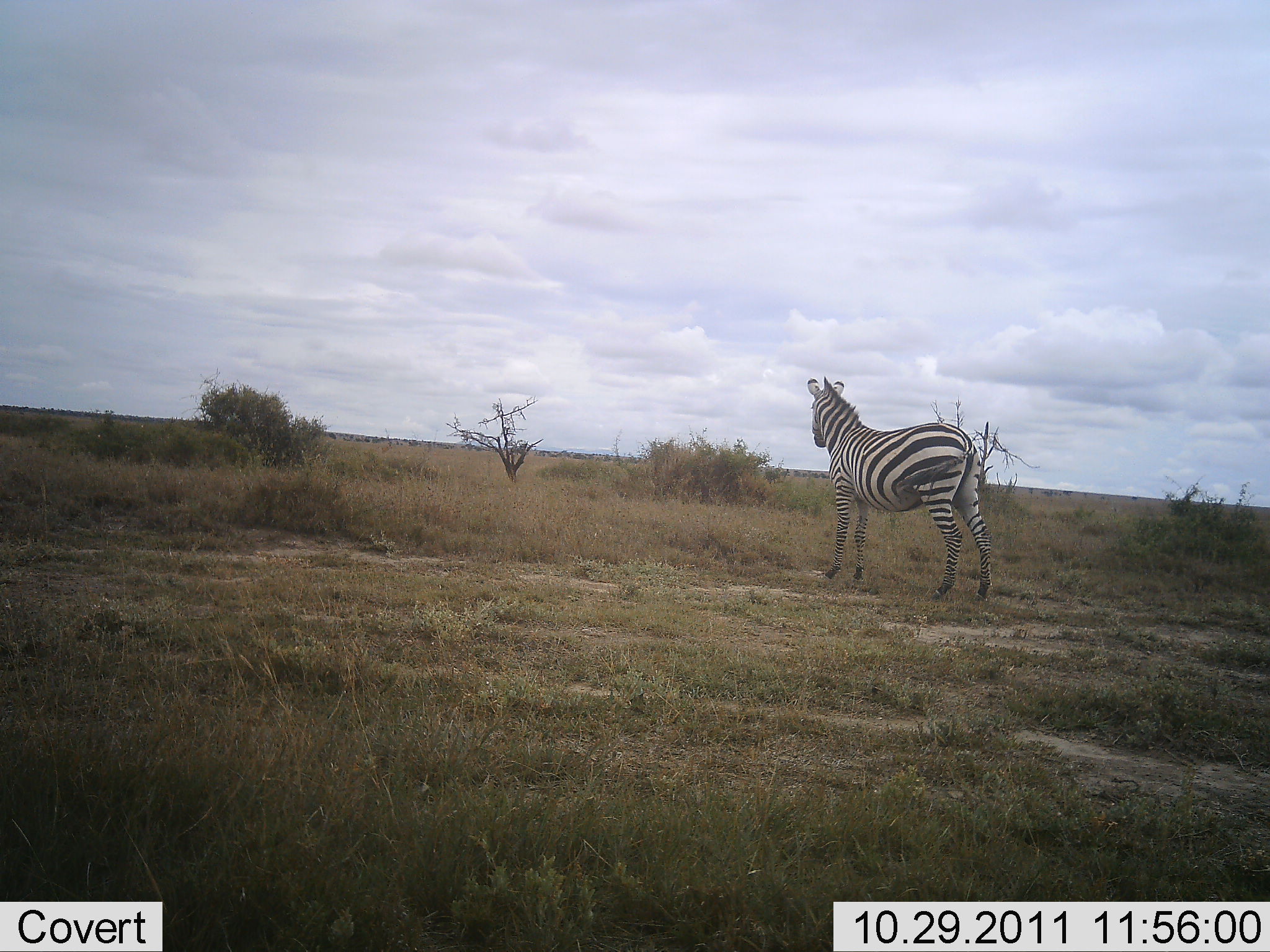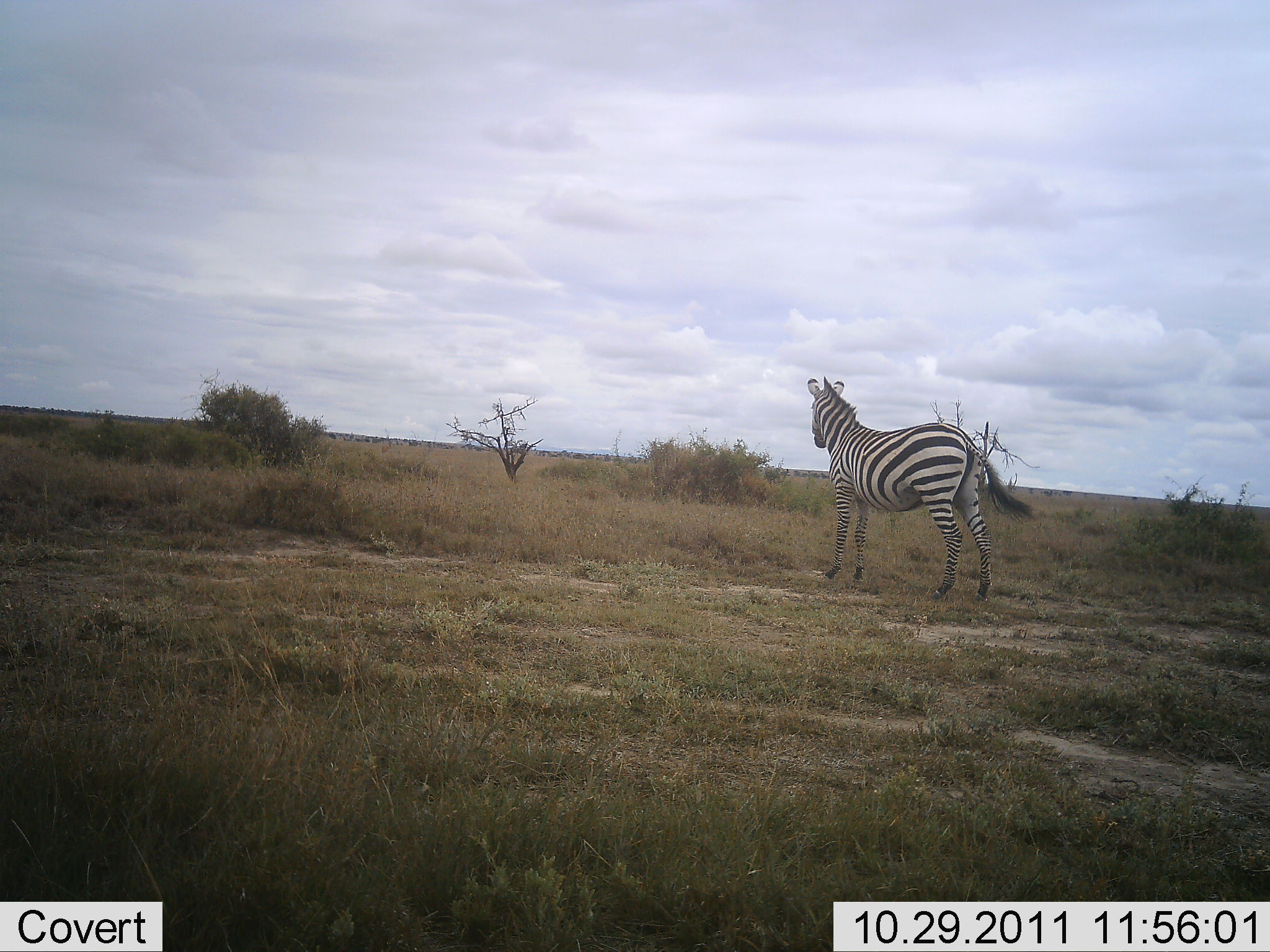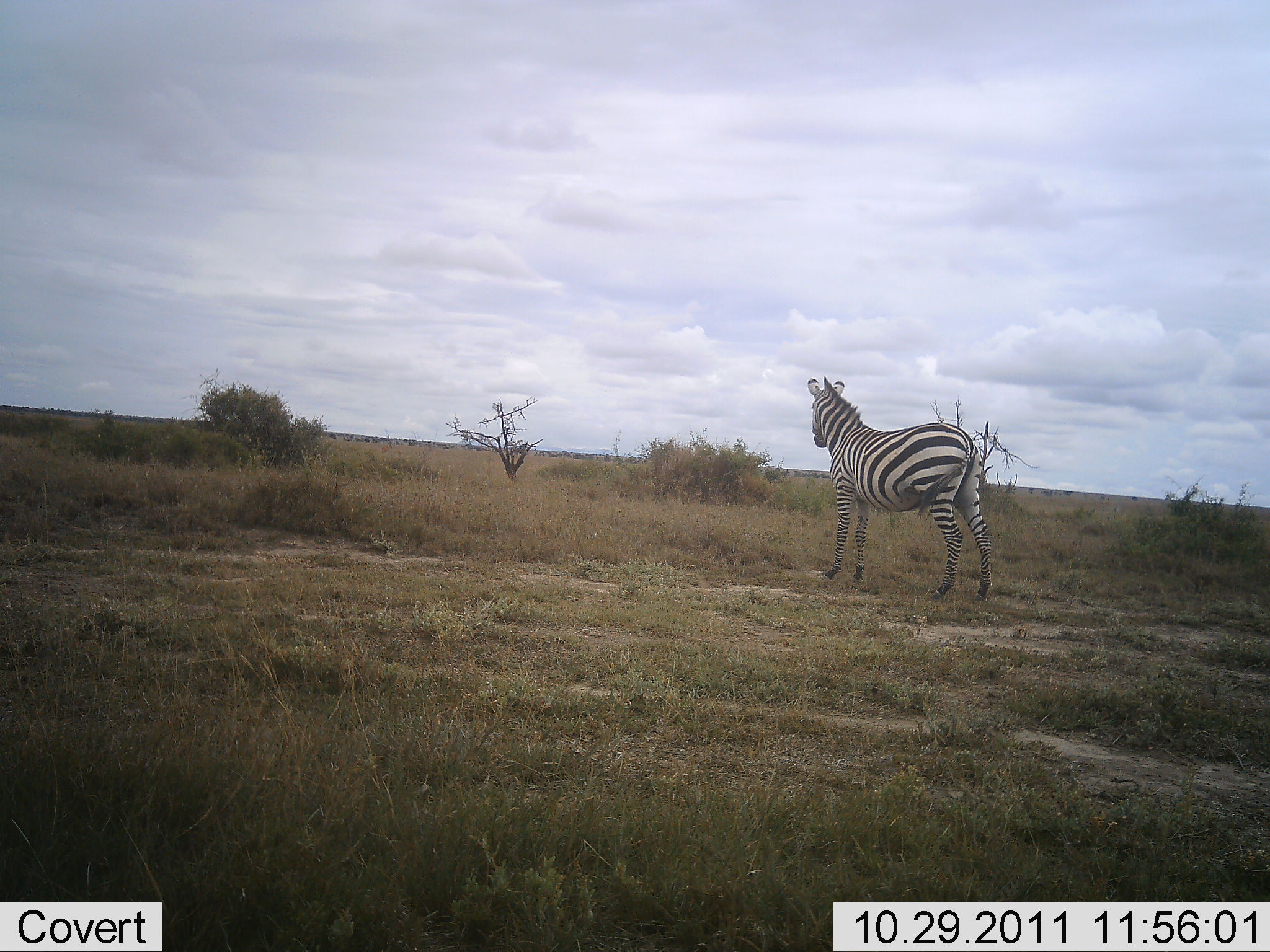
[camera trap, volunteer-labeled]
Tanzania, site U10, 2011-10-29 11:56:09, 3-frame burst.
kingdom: Animalia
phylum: Chordata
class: Mammalia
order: Perissodactyla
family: Equidae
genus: Equus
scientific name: Equus quagga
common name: plains zebra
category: zebra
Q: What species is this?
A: Zebra (plains zebra) (Equus quagga).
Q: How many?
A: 1.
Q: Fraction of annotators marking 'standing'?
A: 100%.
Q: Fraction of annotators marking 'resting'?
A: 0%.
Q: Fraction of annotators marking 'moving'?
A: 0%.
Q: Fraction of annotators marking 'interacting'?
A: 0%.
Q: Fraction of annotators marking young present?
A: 0%.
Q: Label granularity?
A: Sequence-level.